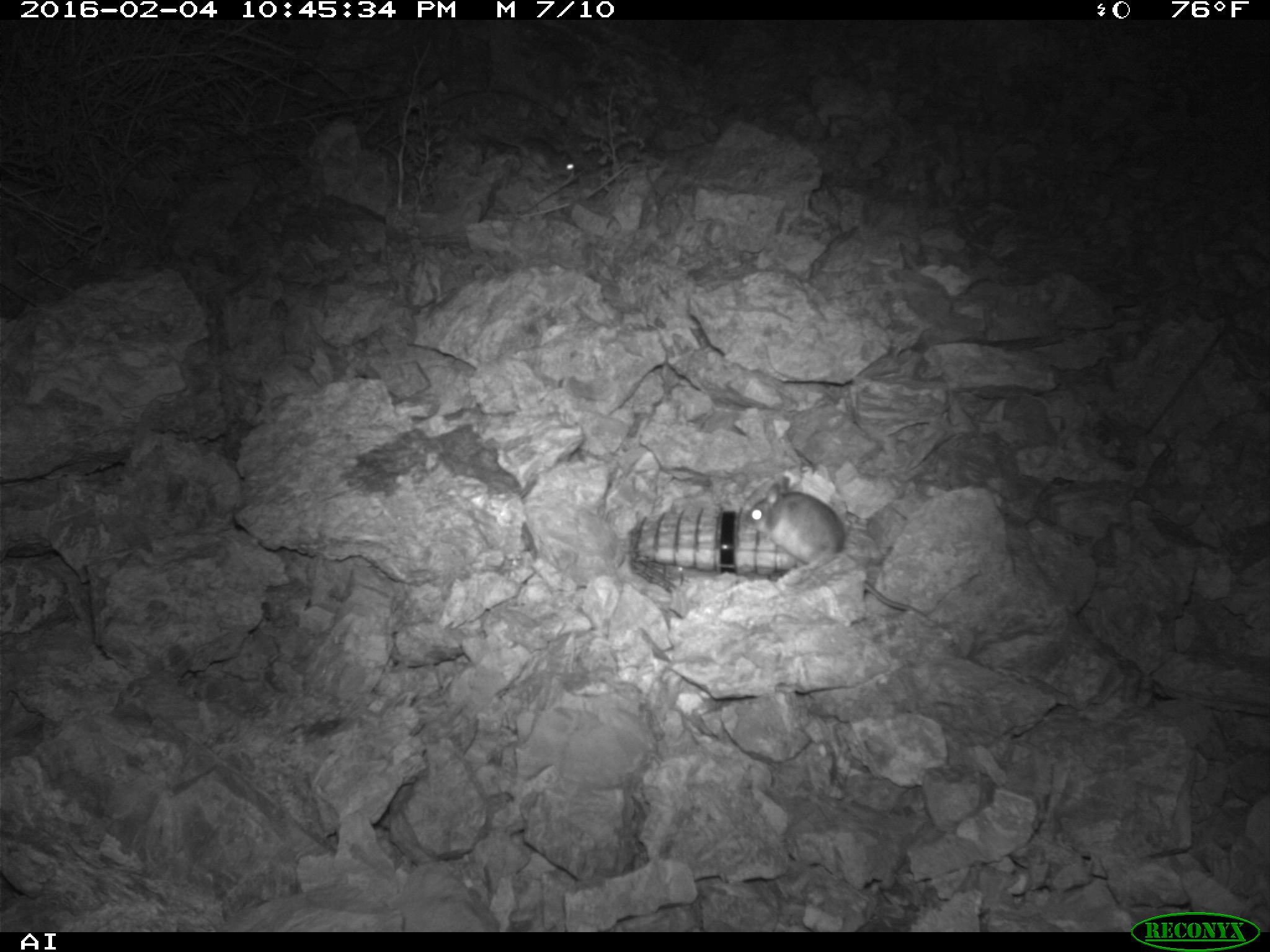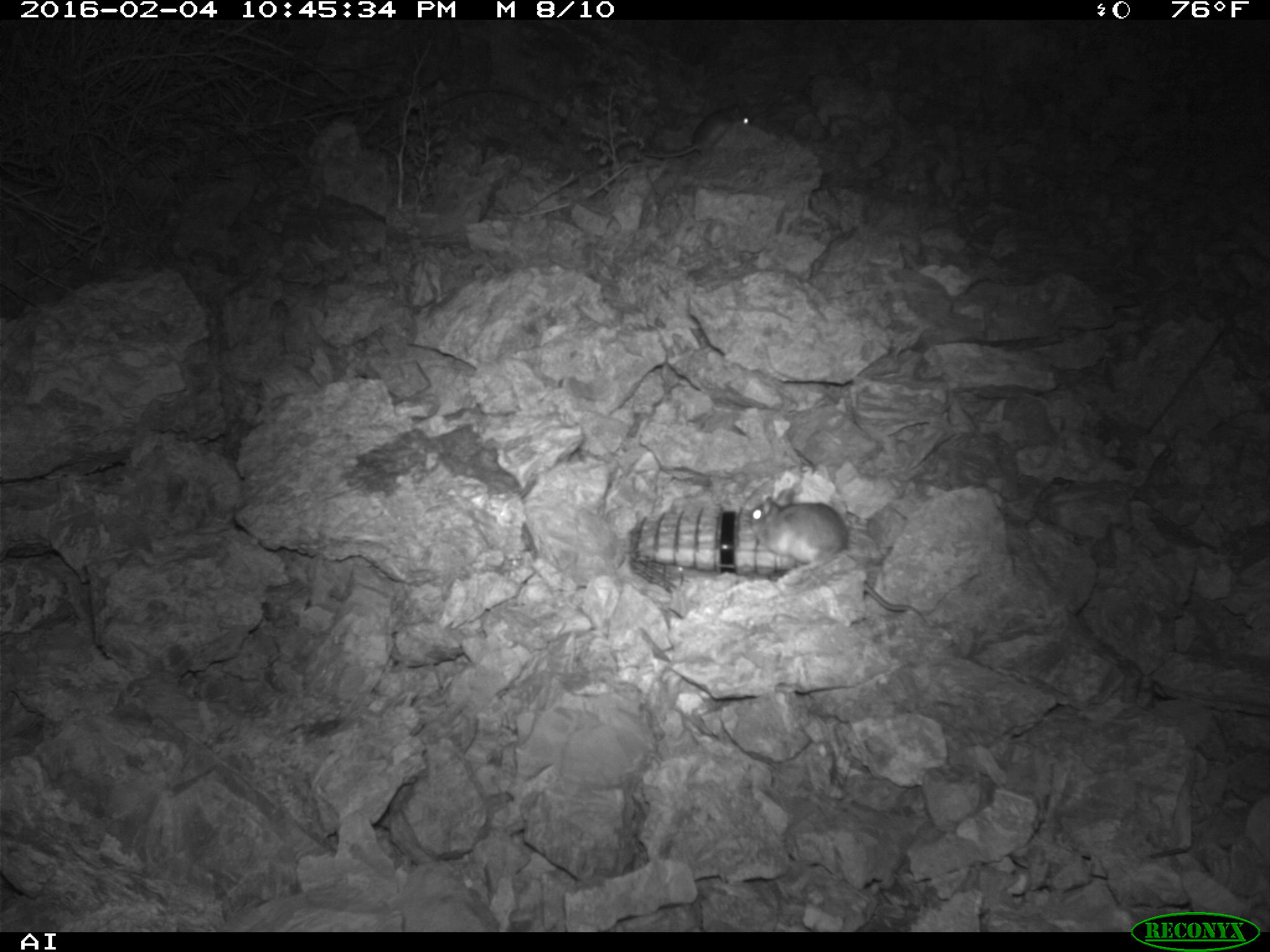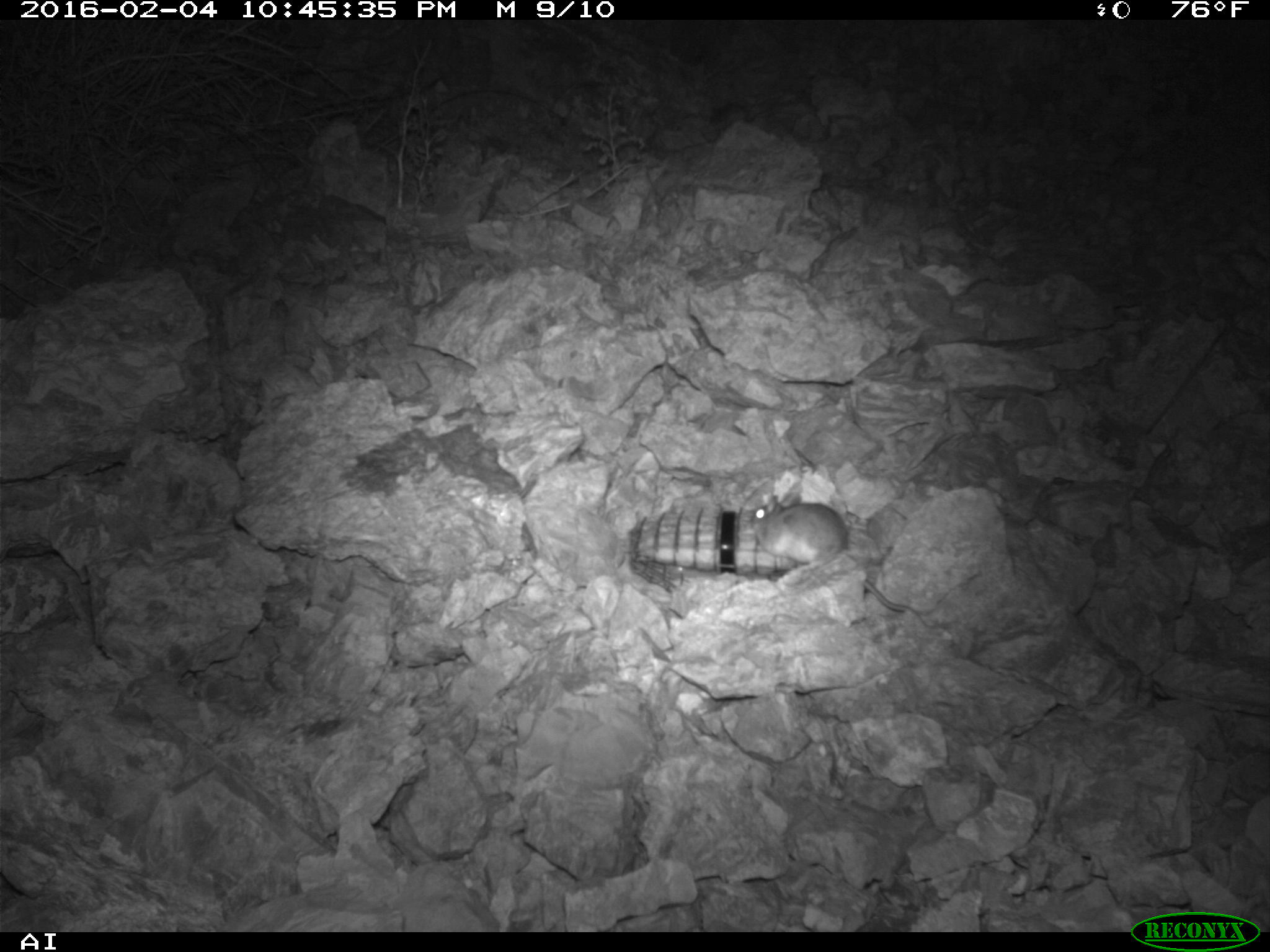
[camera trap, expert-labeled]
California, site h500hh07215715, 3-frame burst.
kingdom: Animalia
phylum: Chordata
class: Mammalia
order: Rodentia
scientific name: Rodentia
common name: rodent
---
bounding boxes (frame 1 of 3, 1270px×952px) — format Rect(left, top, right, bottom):
rodent: Rect(744, 477, 943, 628); Rect(500, 138, 575, 177)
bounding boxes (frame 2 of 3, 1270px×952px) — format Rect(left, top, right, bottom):
rodent: Rect(747, 487, 926, 621); Rect(641, 102, 753, 159)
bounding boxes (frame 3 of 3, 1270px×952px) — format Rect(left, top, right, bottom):
rodent: Rect(751, 483, 930, 616)